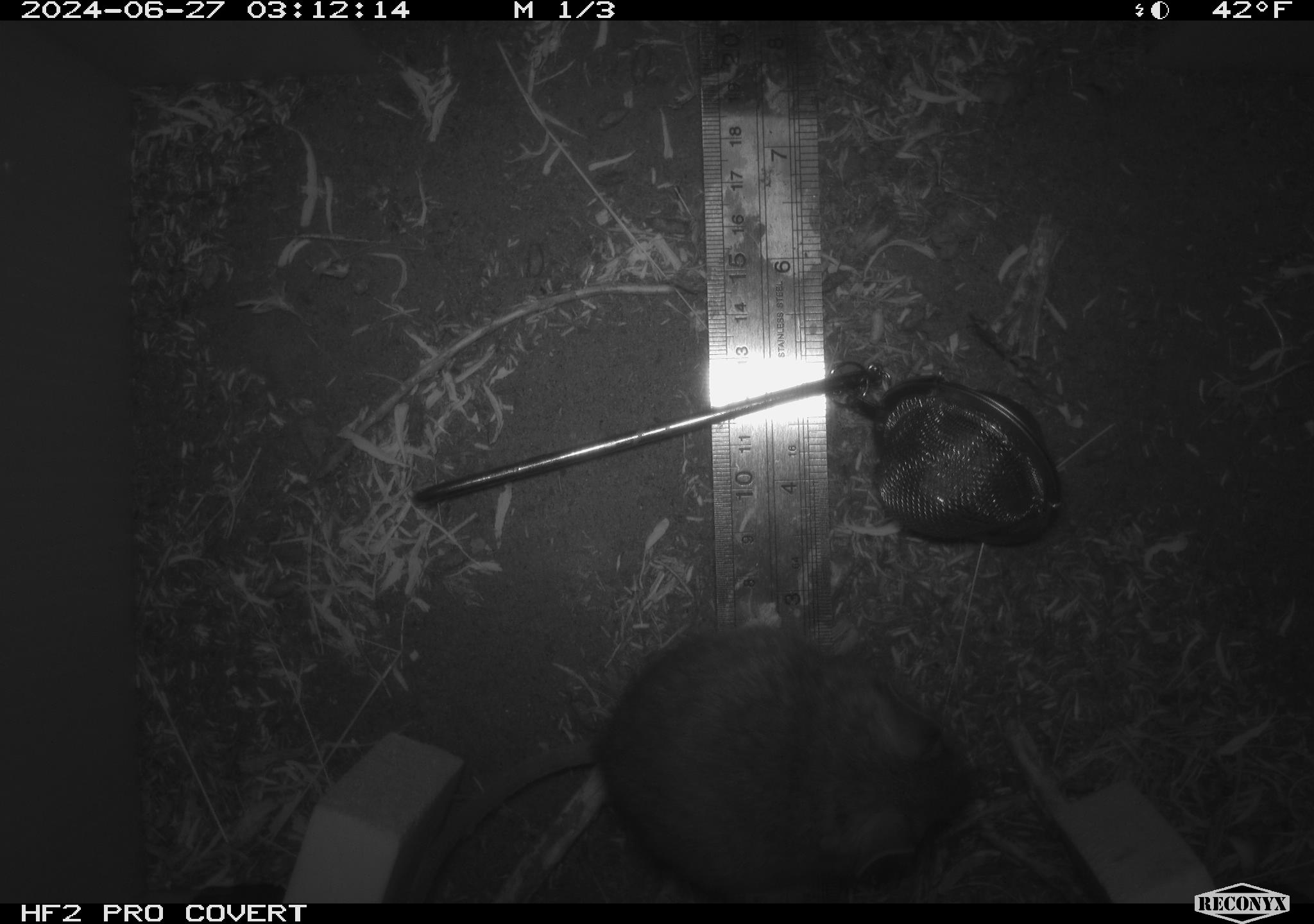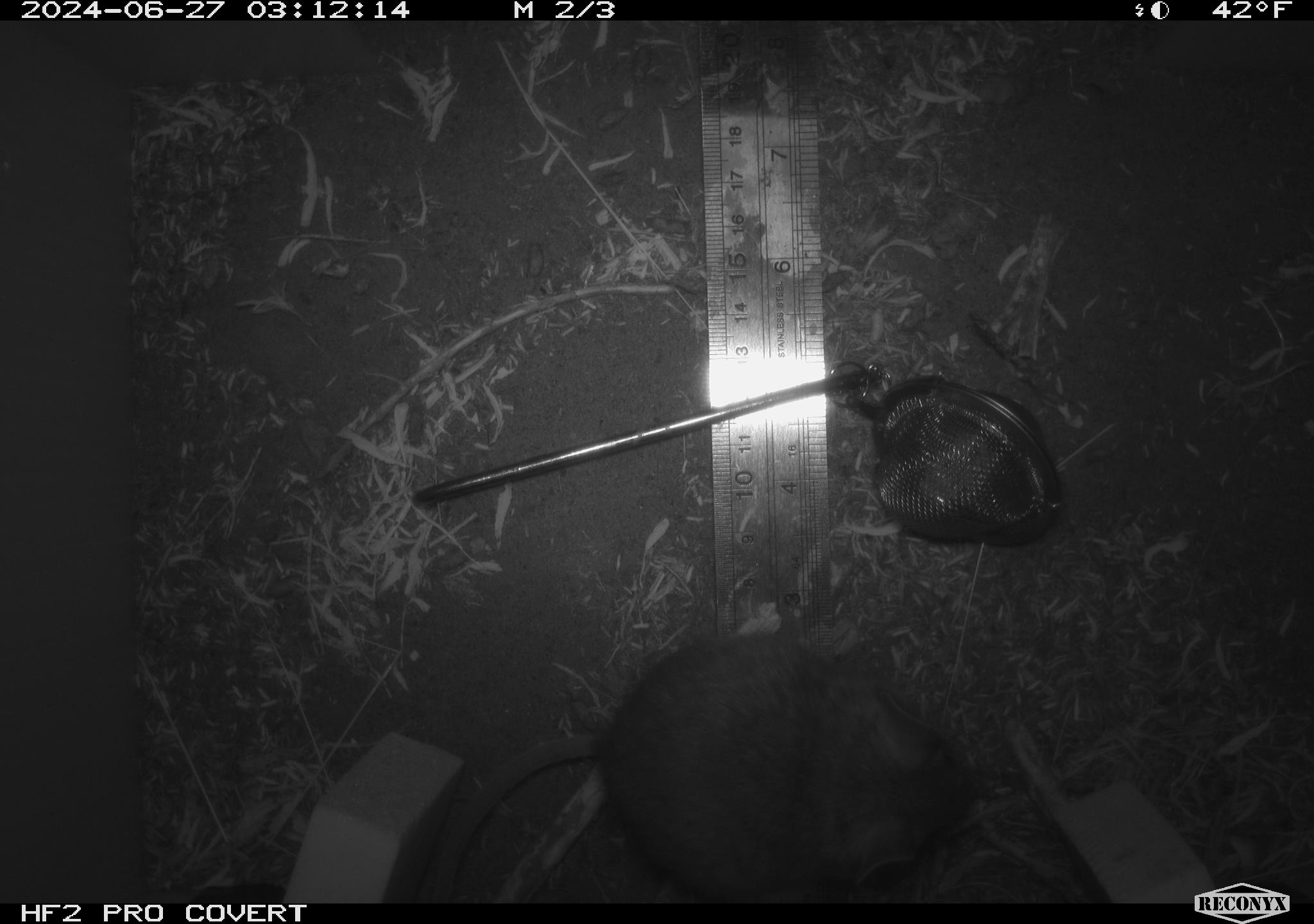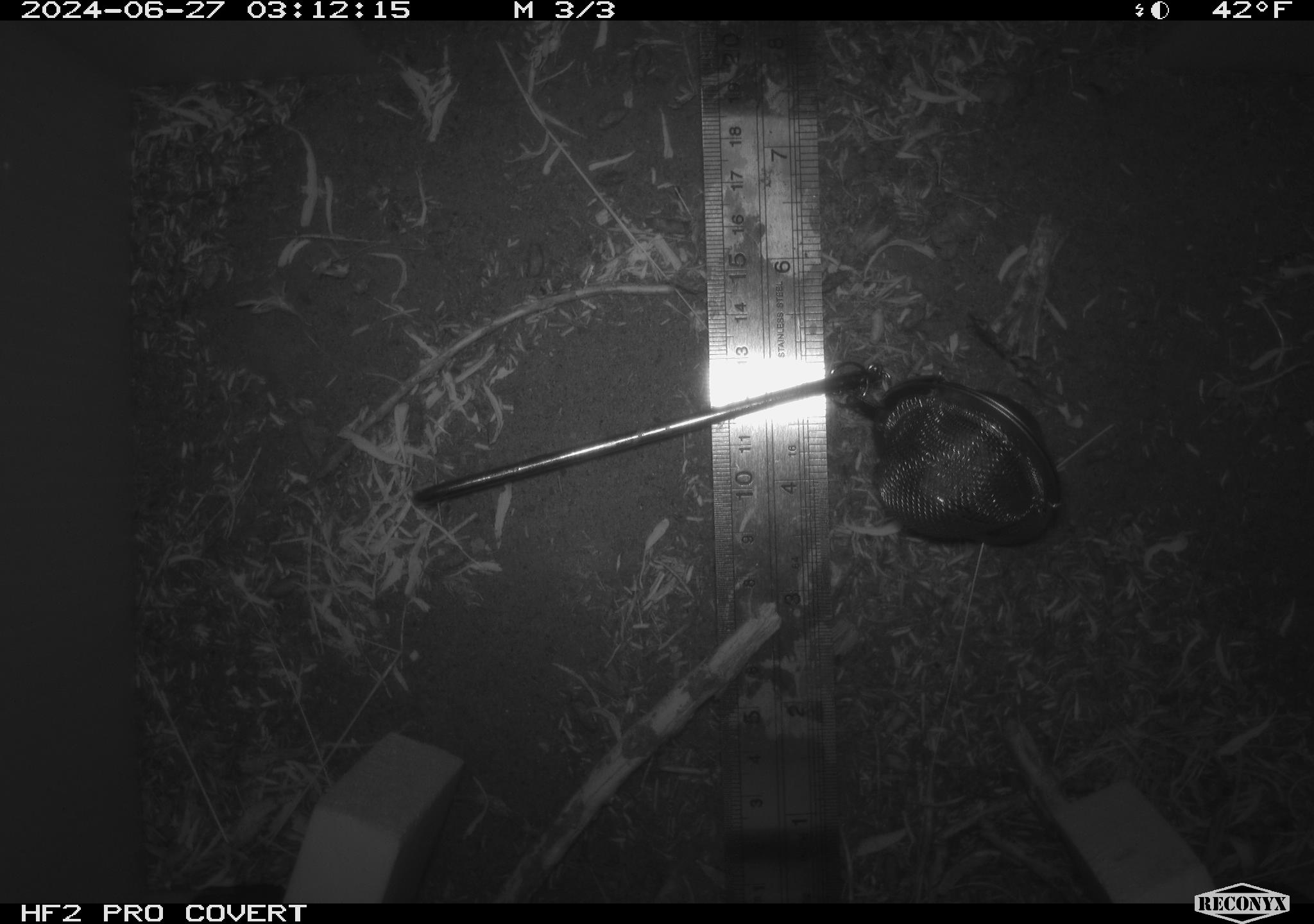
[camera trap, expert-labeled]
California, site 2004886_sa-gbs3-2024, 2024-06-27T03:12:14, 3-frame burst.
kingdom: Animalia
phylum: Chordata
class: Mammalia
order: Rodentia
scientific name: Rodentia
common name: woodrat or rat or mouse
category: woodrat or rat or mouse species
Woodrat or rat or mouse species (woodrat or rat or mouse) (Rodentia).